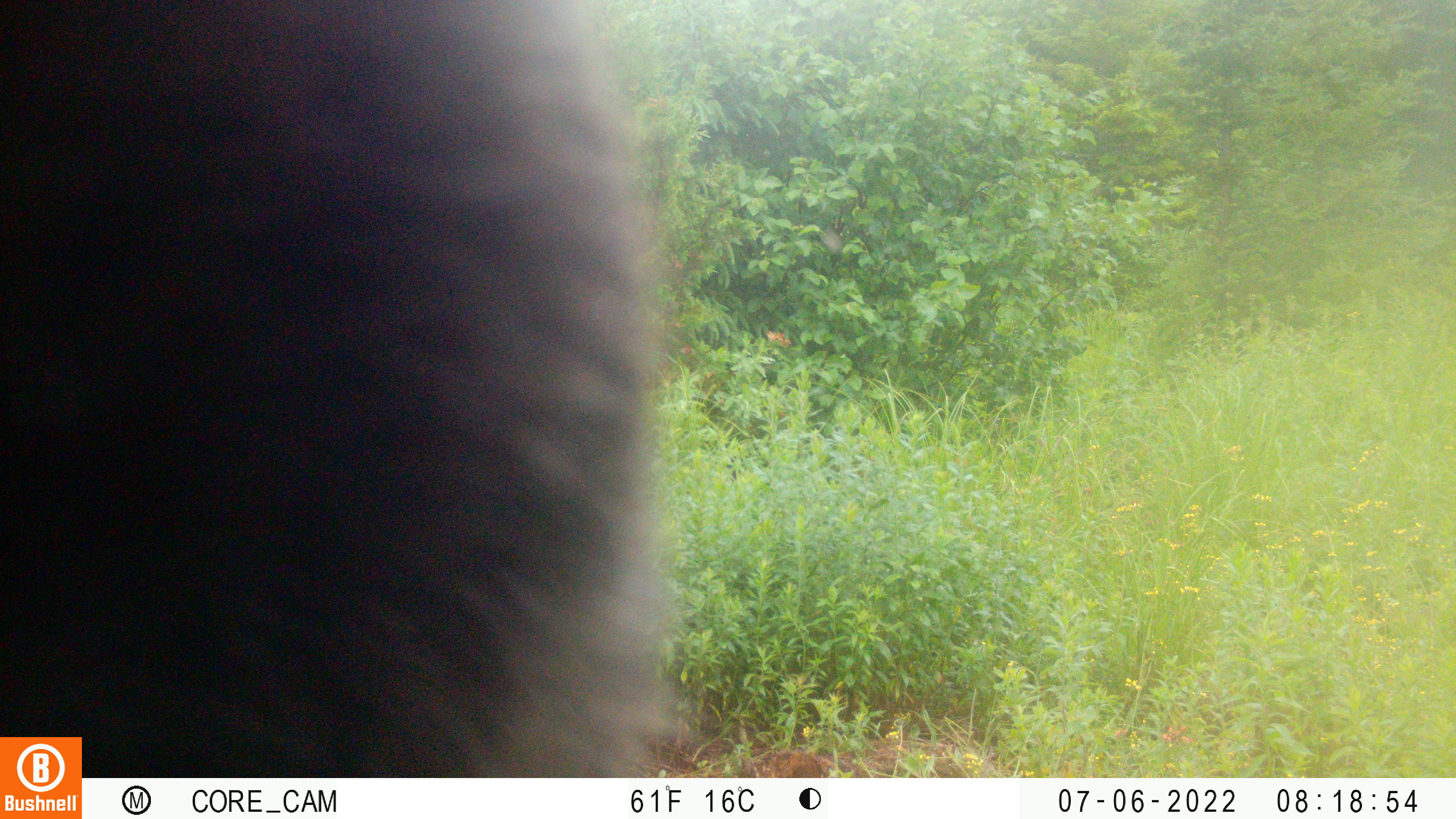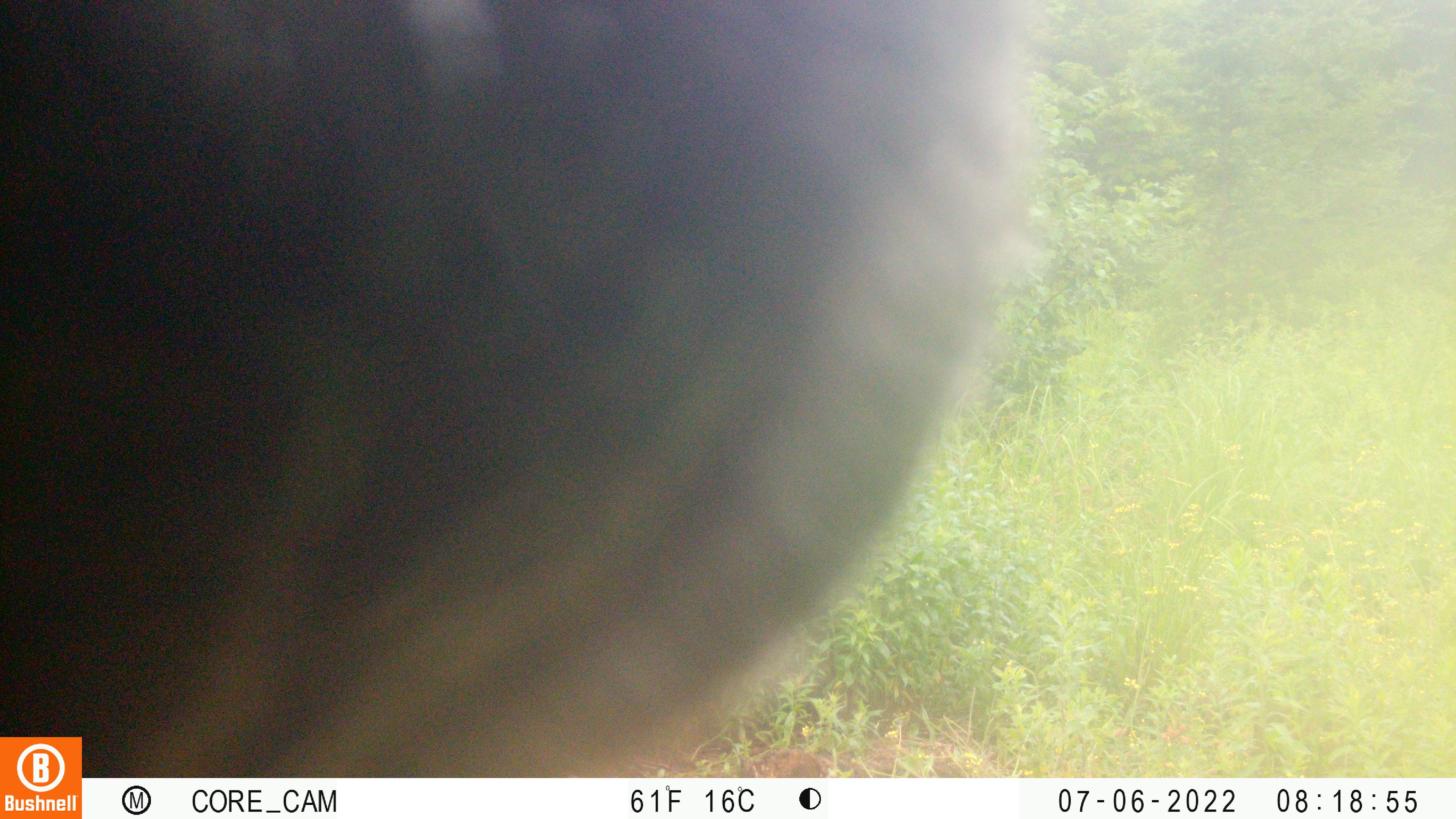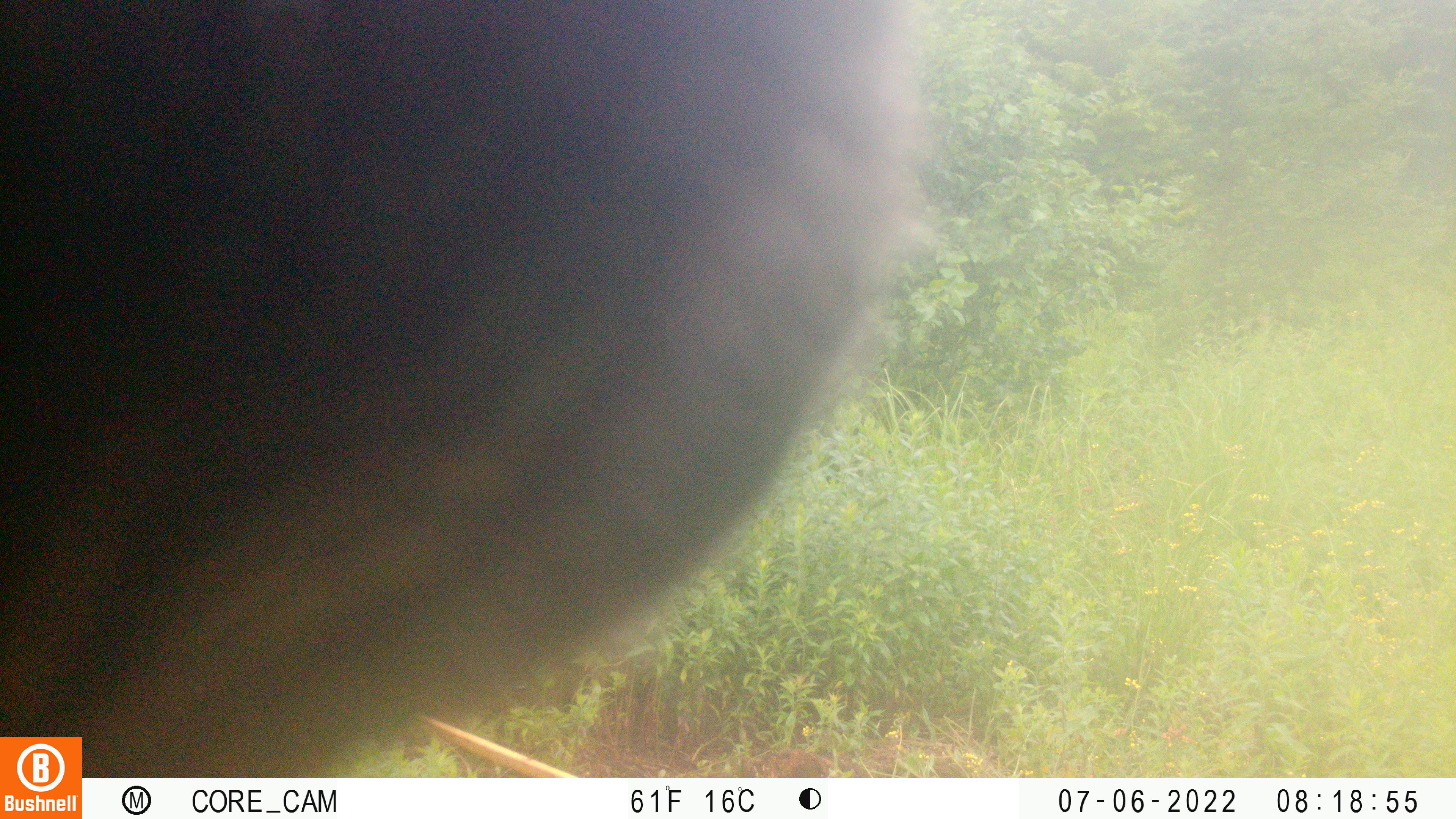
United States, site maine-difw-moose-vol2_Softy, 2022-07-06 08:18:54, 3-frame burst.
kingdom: Animalia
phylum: Chordata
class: Mammalia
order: Artiodactyla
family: Cervidae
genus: Alces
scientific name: Alces alces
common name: moose